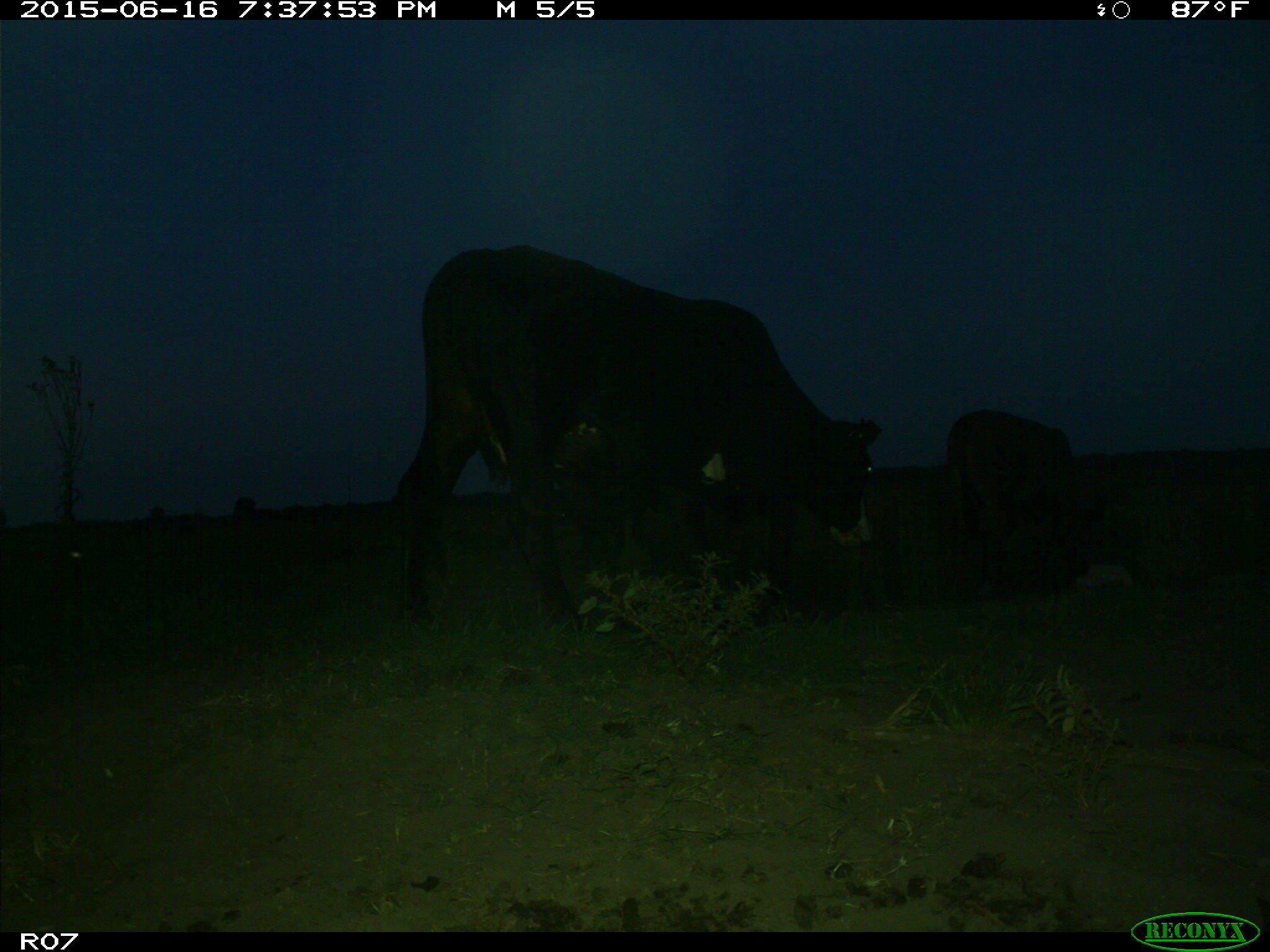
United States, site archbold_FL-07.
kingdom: Animalia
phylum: Chordata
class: Mammalia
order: Artiodactyla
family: Bovidae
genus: Bos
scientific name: Bos taurus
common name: domestic cow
Bos taurus (domestic cow).